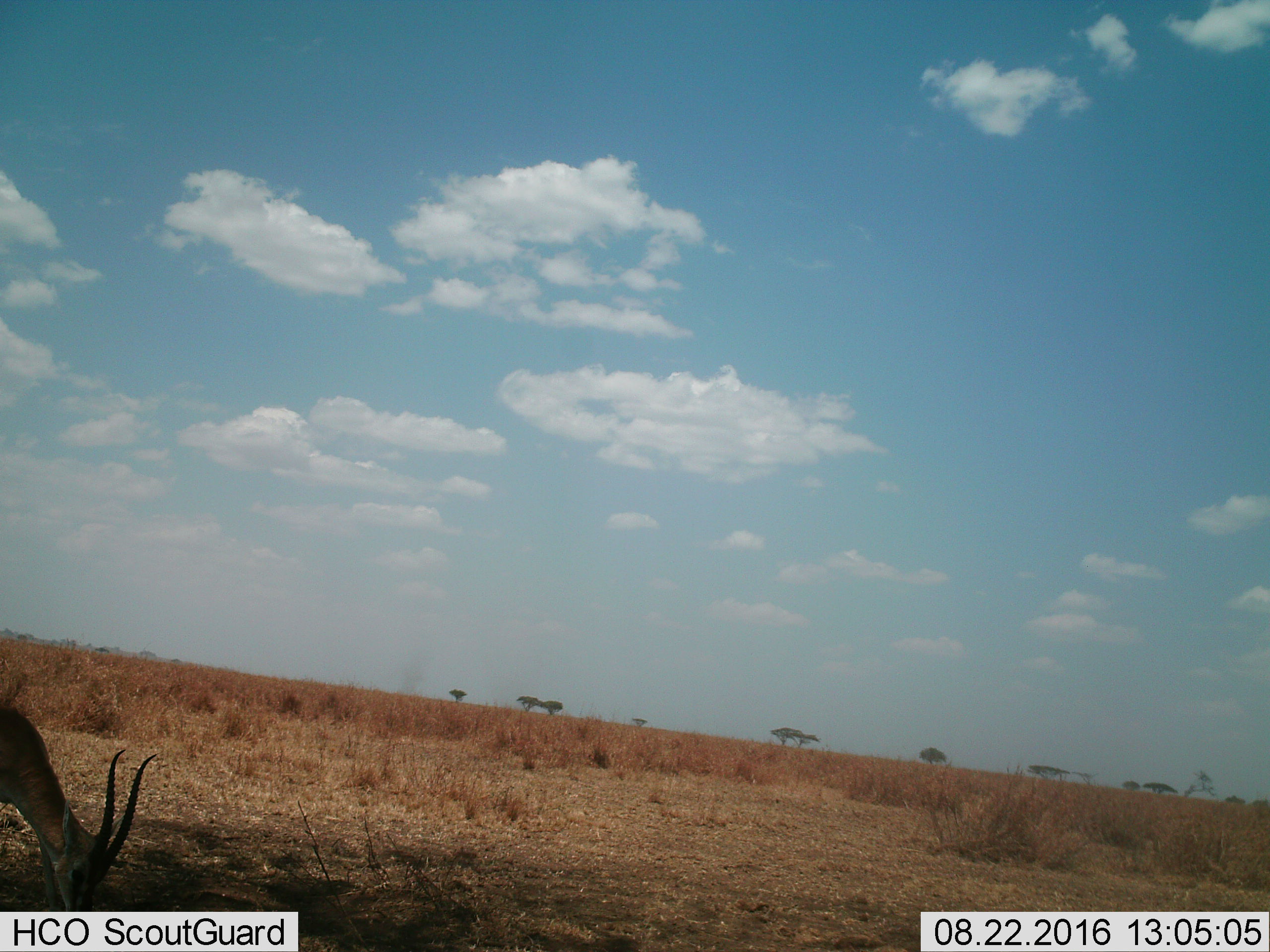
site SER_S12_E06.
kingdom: Animalia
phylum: Chordata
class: Mammalia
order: Artiodactyla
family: Bovidae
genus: Eudorcas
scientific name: Eudorcas thomsonii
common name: thomson's gazelle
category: gazellethomsons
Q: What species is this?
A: Gazellethomsons (thomson's gazelle) (Eudorcas thomsonii).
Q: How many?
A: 1.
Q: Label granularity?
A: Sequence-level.